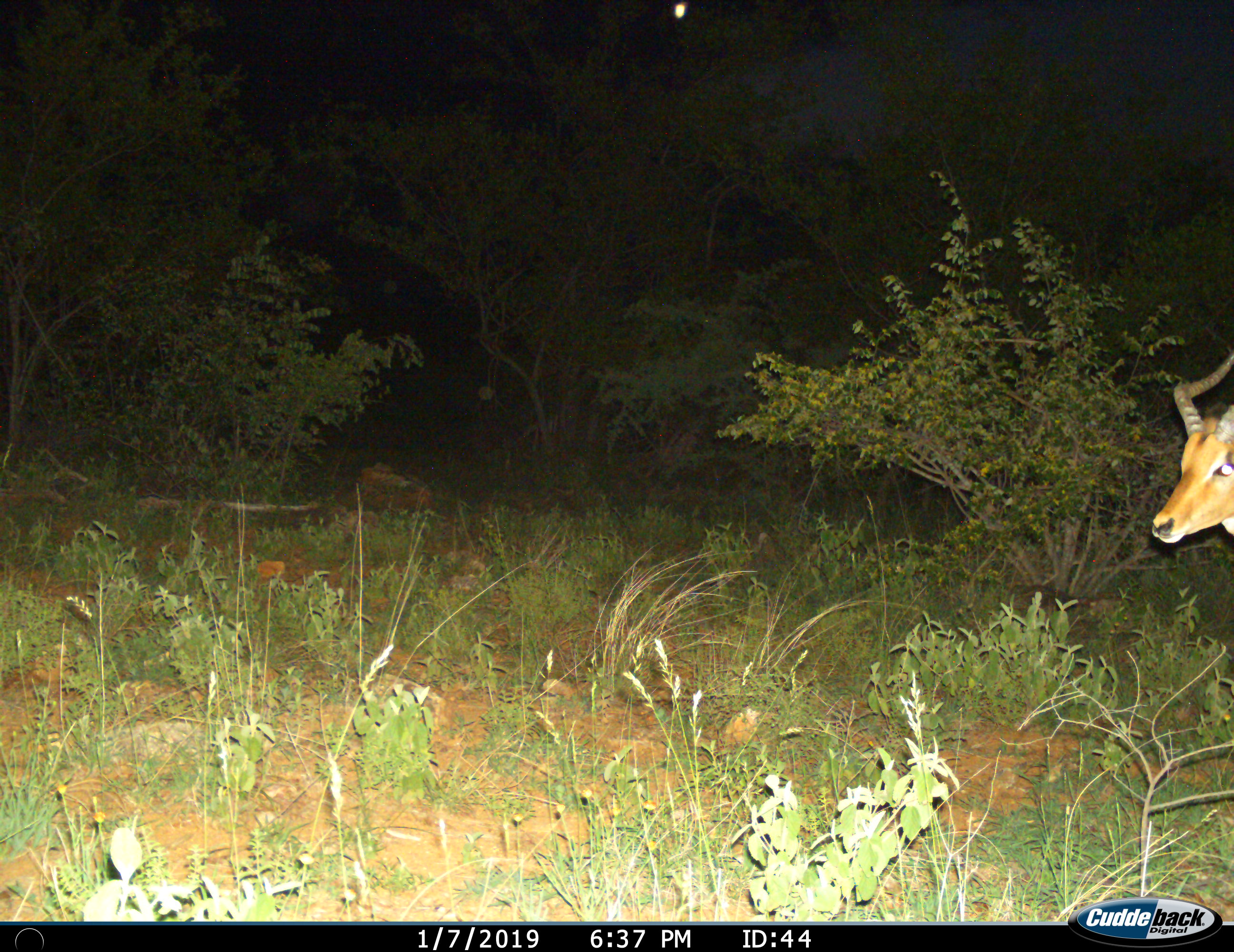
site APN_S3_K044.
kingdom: Animalia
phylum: Chordata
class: Mammalia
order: Artiodactyla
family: Bovidae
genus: Aepyceros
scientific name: Aepyceros melampus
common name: impala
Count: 1.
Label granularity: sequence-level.